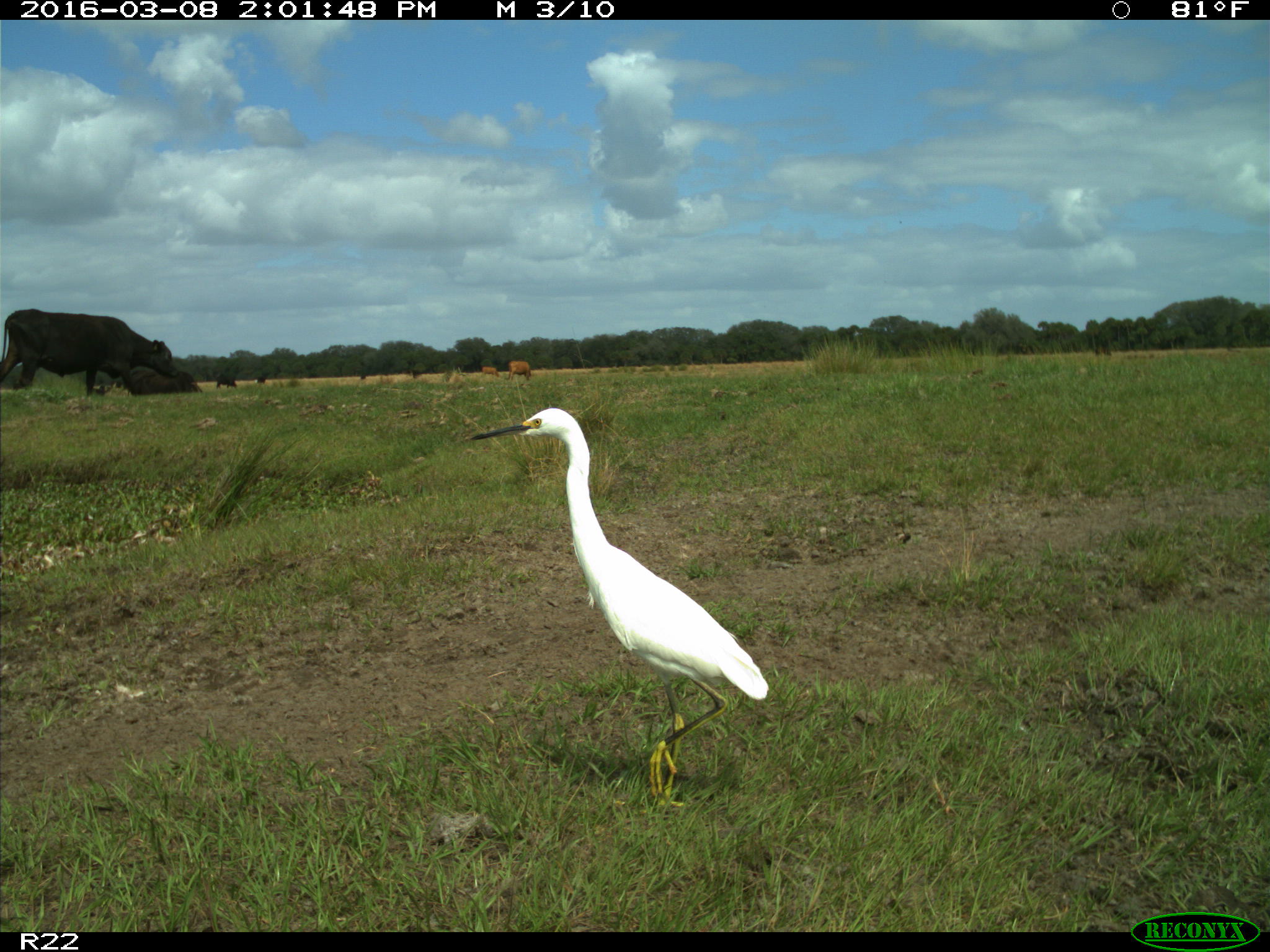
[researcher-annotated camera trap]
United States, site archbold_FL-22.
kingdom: Animalia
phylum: Chordata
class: Mammalia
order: Artiodactyla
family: Bovidae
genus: Bos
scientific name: Bos taurus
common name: domestic cow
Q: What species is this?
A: Bos taurus (domestic cow).